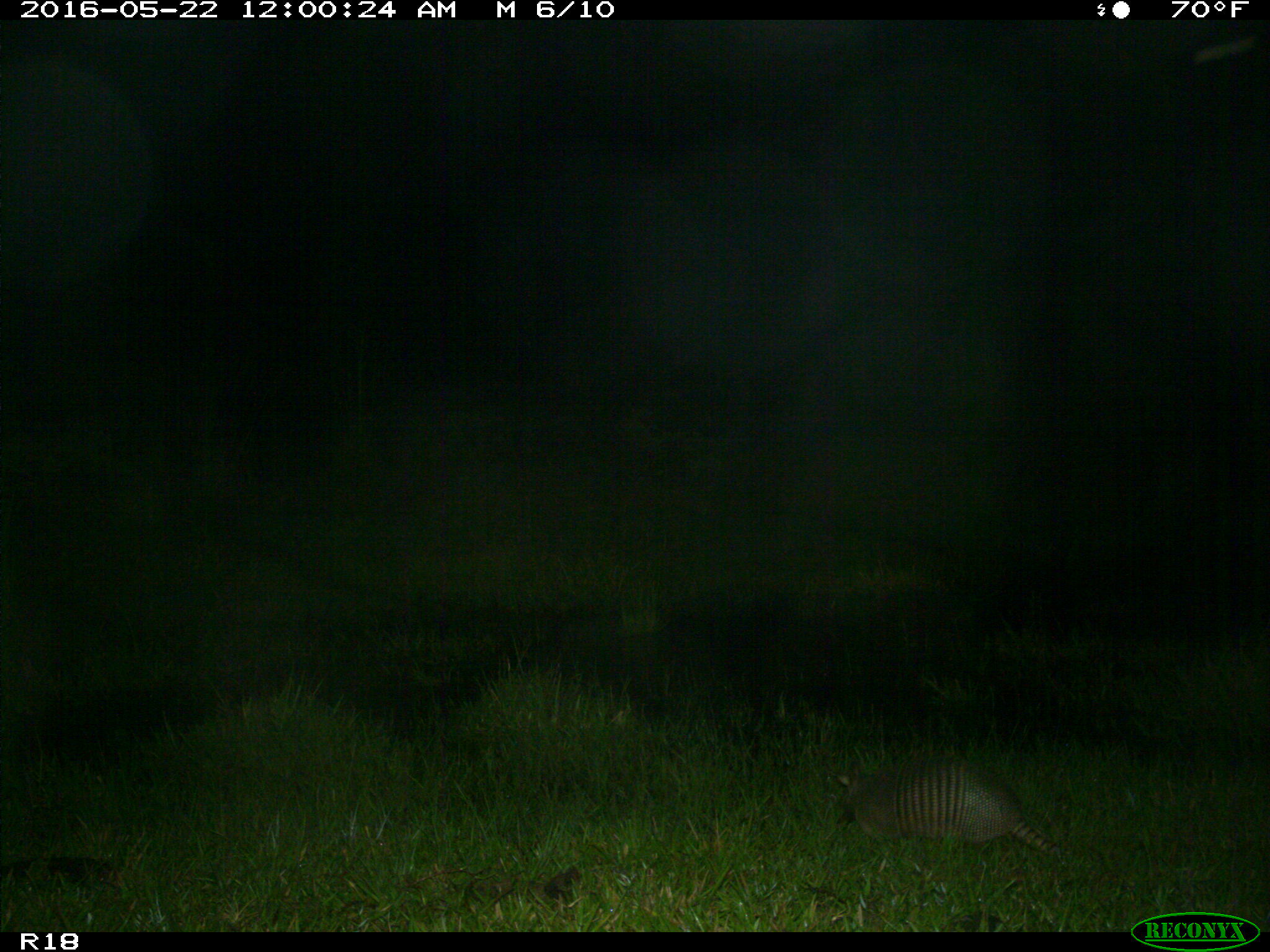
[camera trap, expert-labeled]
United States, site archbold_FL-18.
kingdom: Animalia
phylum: Chordata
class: Mammalia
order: Cingulata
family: Dasypodidae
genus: Dasypus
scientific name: Dasypus novemcinctus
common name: nine-banded armadillo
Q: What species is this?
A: Dasypus novemcinctus (nine-banded armadillo).